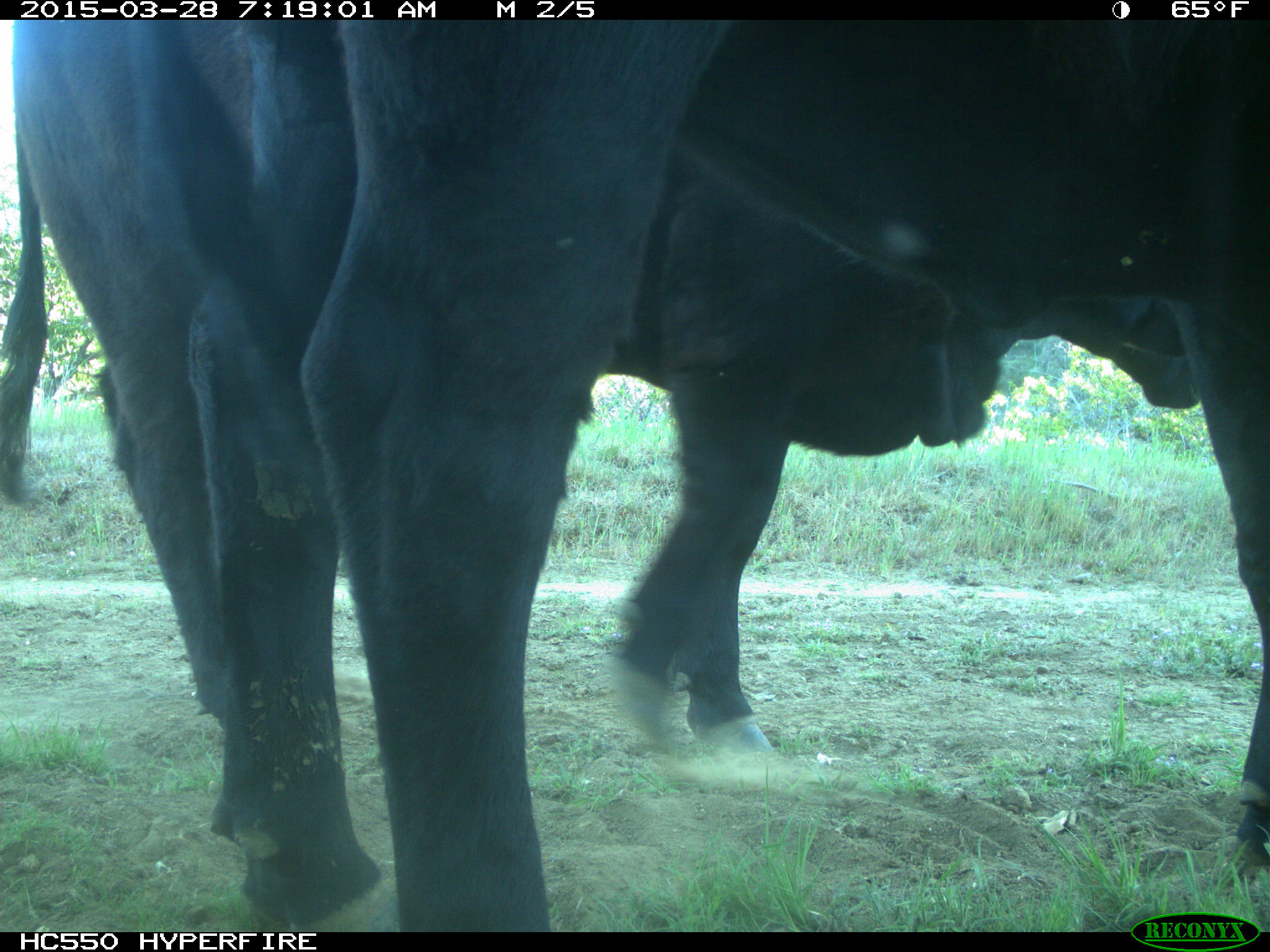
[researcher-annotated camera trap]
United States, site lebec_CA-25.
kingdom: Animalia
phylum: Chordata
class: Mammalia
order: Artiodactyla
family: Bovidae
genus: Bos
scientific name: Bos taurus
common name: domestic cow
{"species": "Bos taurus (domestic cow)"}